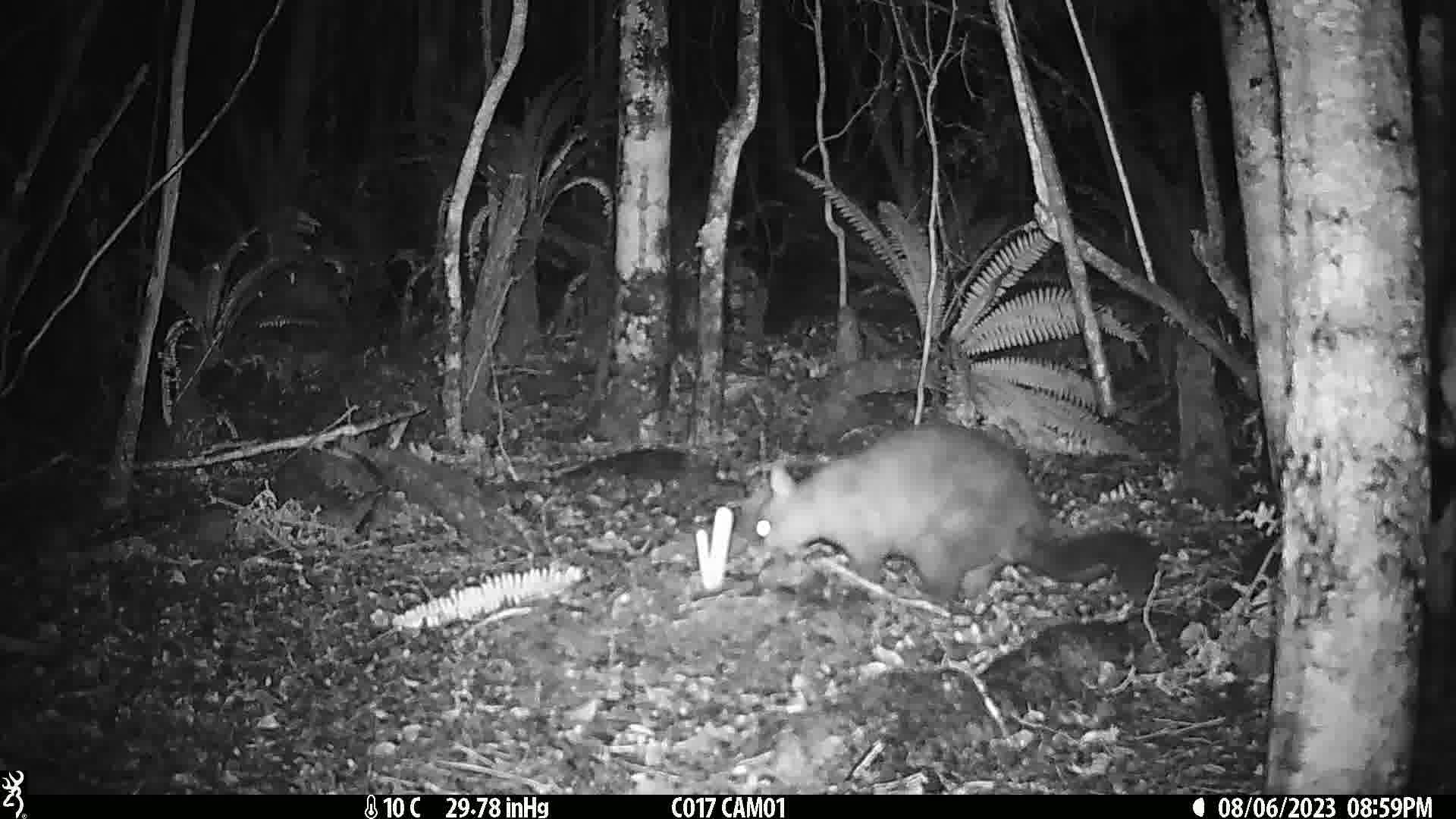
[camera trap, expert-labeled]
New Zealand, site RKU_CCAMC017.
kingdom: Animalia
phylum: Chordata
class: Mammalia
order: Diprotodontia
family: Phalangeridae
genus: Trichosurus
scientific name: Trichosurus vulpecula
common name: common brushtail possum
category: possum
Possum (common brushtail possum) (Trichosurus vulpecula).